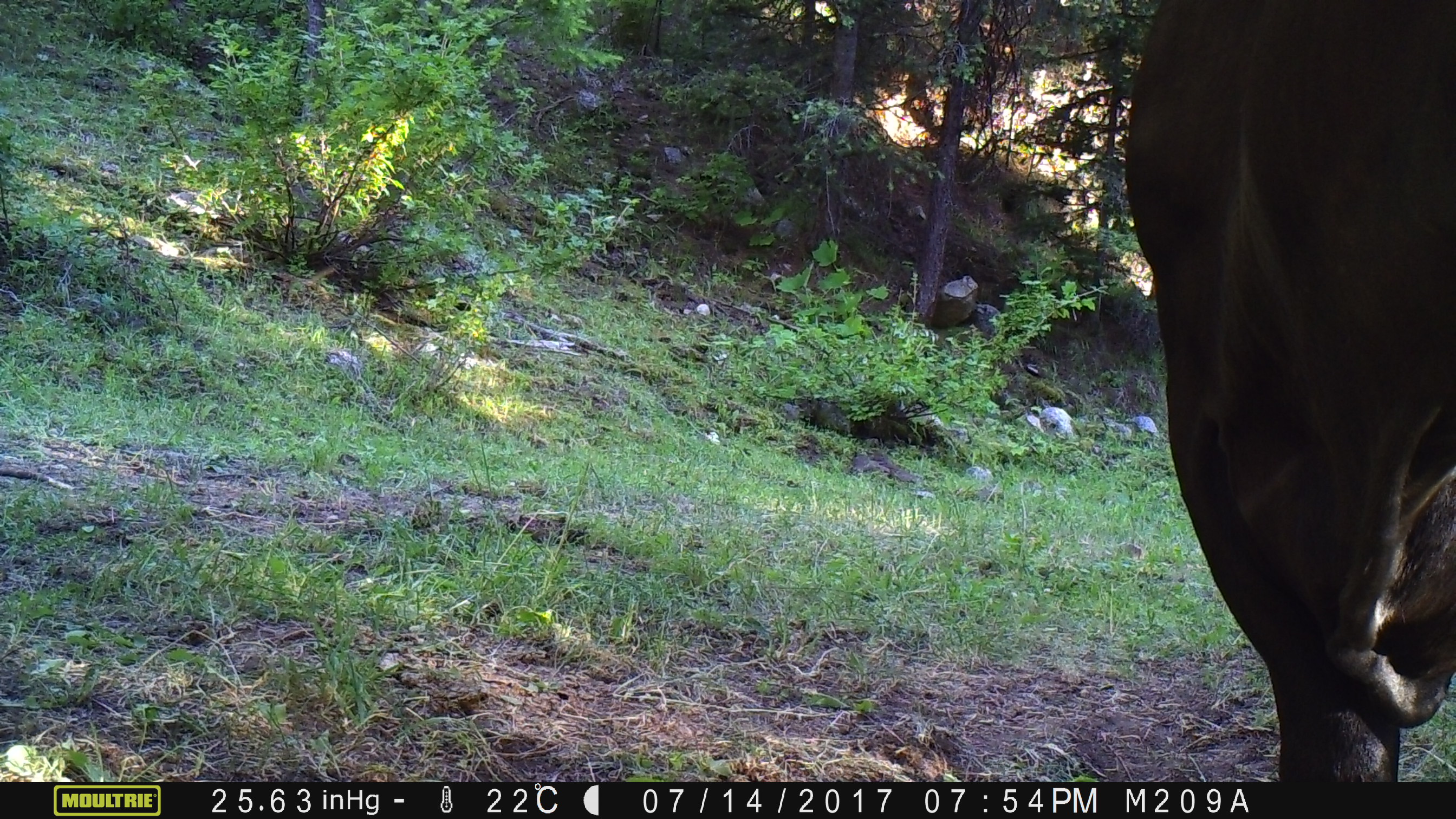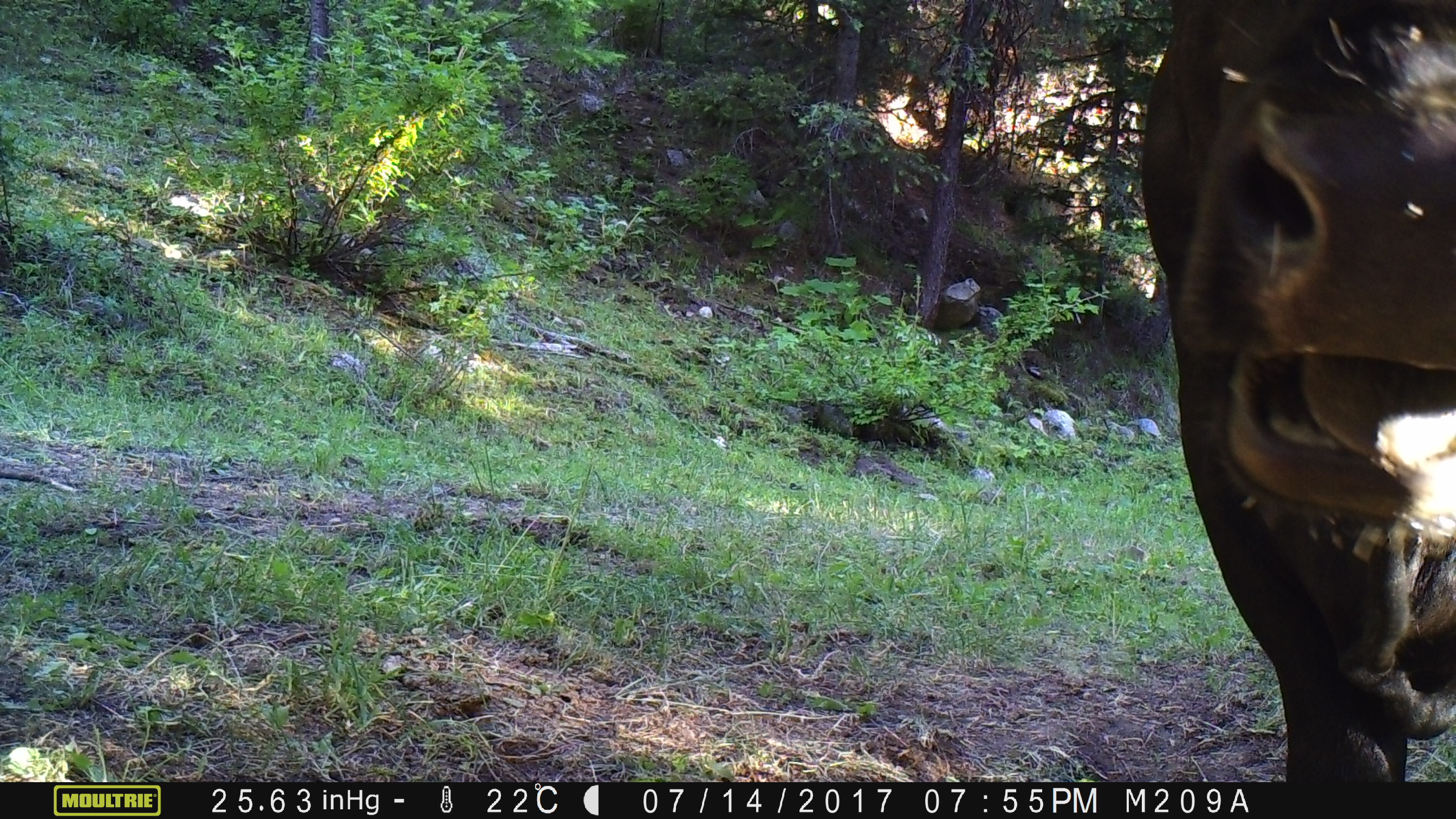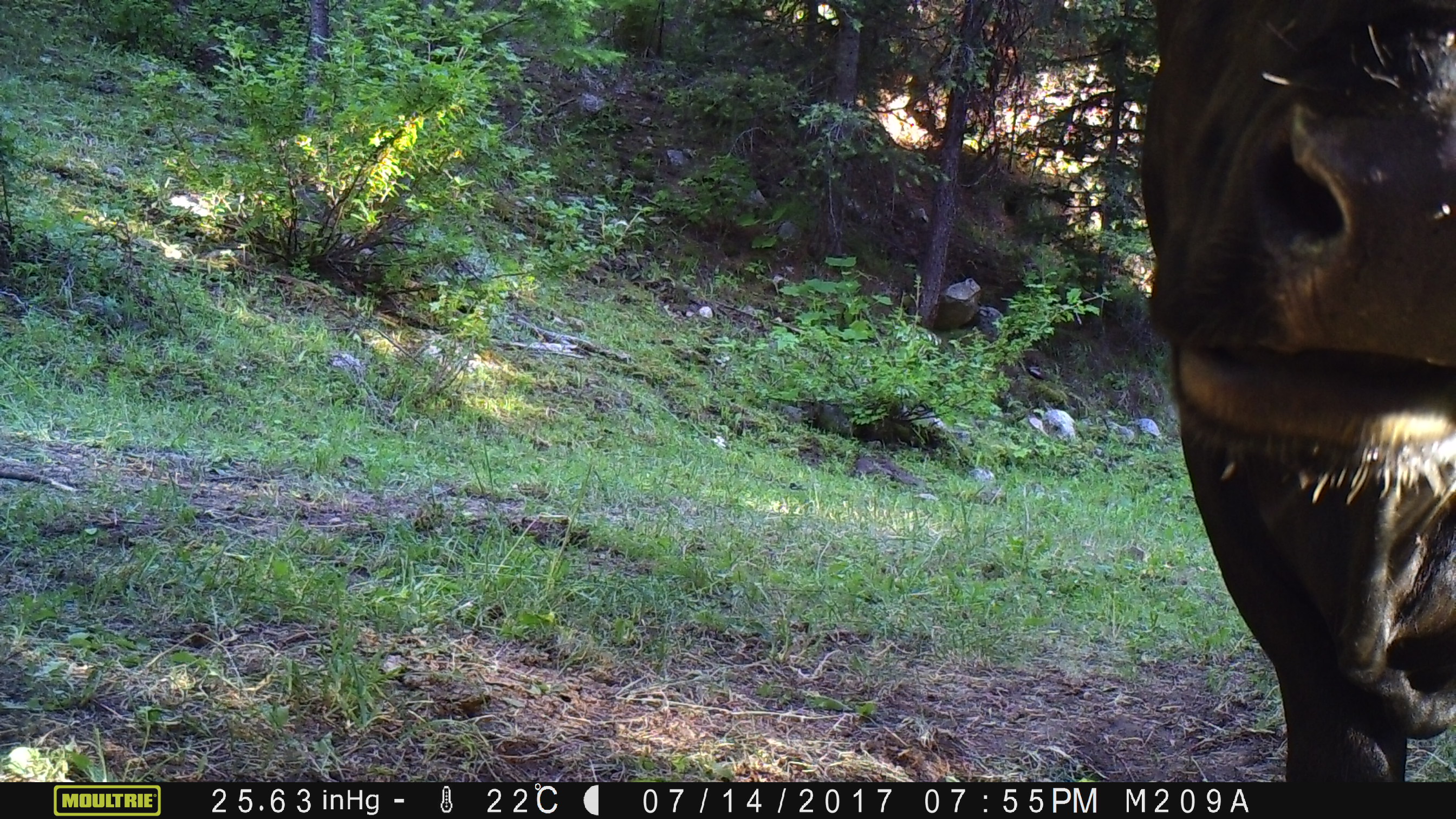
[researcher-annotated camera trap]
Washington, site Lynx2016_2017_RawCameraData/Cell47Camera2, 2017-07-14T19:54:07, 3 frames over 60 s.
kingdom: Animalia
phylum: Chordata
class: Mammalia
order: Artiodactyla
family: Bovidae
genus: Bos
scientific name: Bos taurus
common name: domestic cattle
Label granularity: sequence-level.